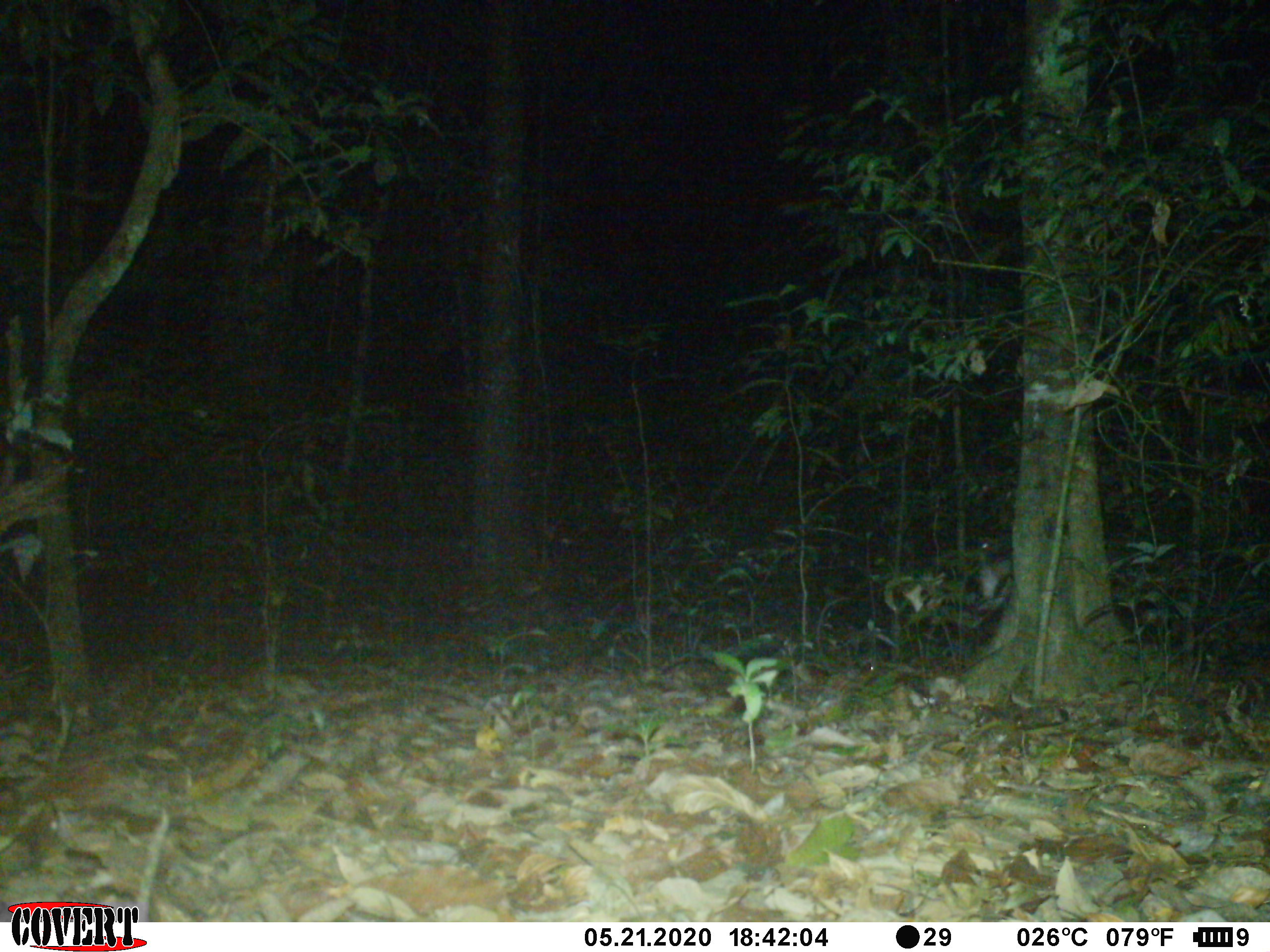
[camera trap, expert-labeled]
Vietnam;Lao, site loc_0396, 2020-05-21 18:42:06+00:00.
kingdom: Animalia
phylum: Chordata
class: Mammalia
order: Artiodactyla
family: Cervidae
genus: Muntiacus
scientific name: Muntiacus vuquangensis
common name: large-antlered muntjac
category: large antlered muntjac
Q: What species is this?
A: Large antlered muntjac (large-antlered muntjac) (Muntiacus vuquangensis).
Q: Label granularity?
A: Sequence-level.